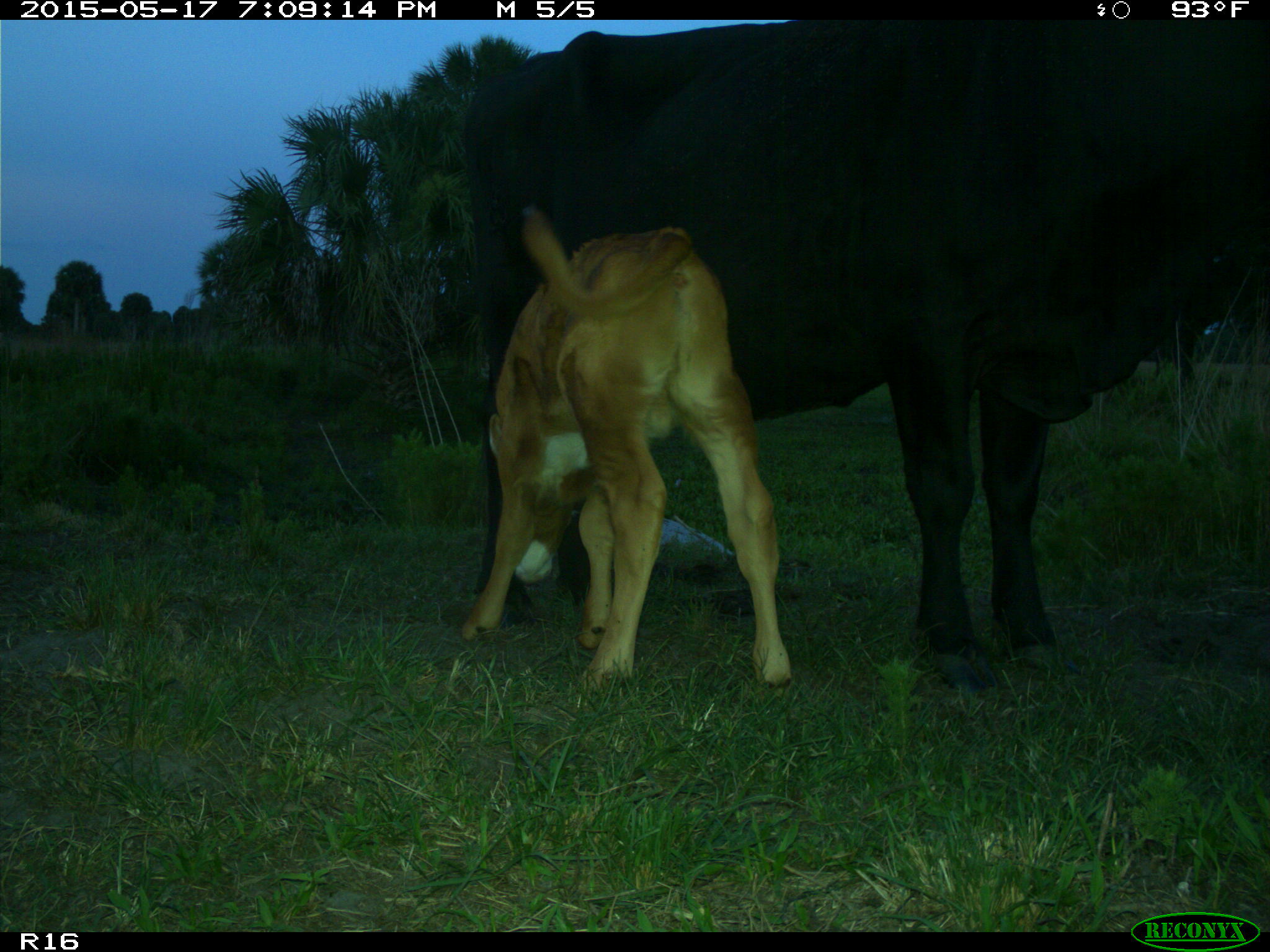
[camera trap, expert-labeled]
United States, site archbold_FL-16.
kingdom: Animalia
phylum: Chordata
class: Mammalia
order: Artiodactyla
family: Bovidae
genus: Bos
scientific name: Bos taurus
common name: domestic cow